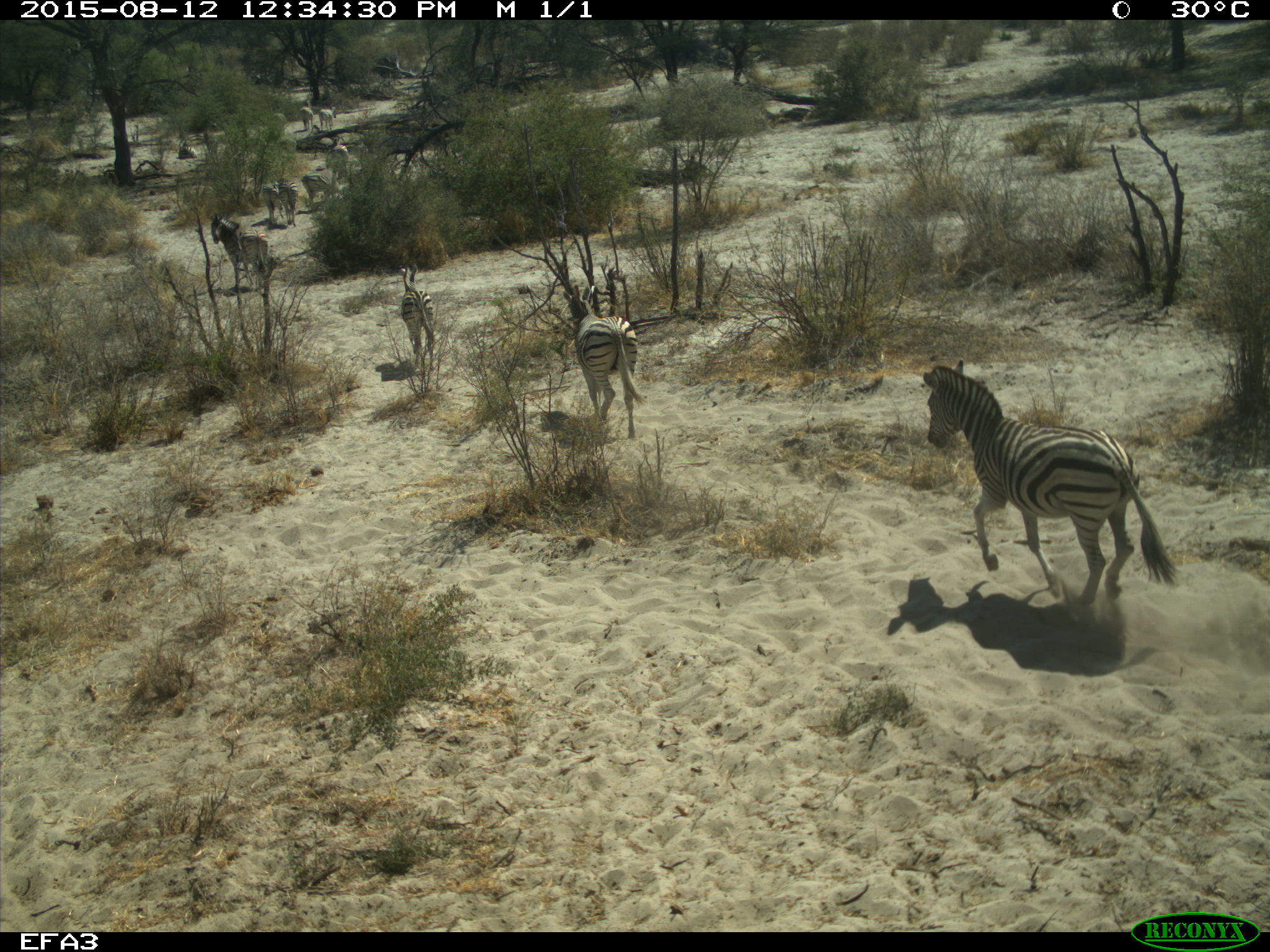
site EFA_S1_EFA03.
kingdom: Animalia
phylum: Chordata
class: Mammalia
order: Perissodactyla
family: Equidae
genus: Equus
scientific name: Equus quagga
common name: plains zebra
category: zebraplains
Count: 11-50.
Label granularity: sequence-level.